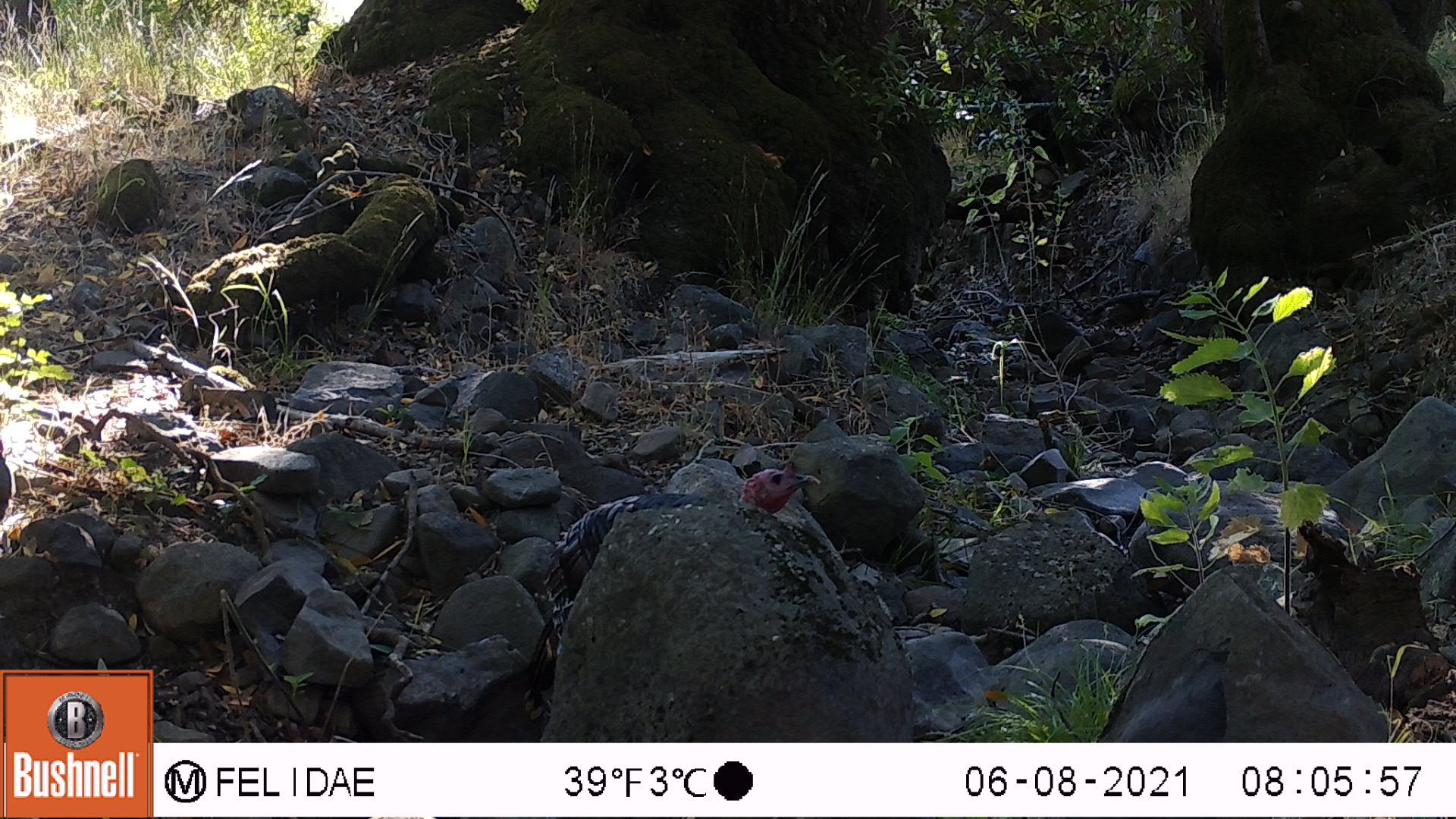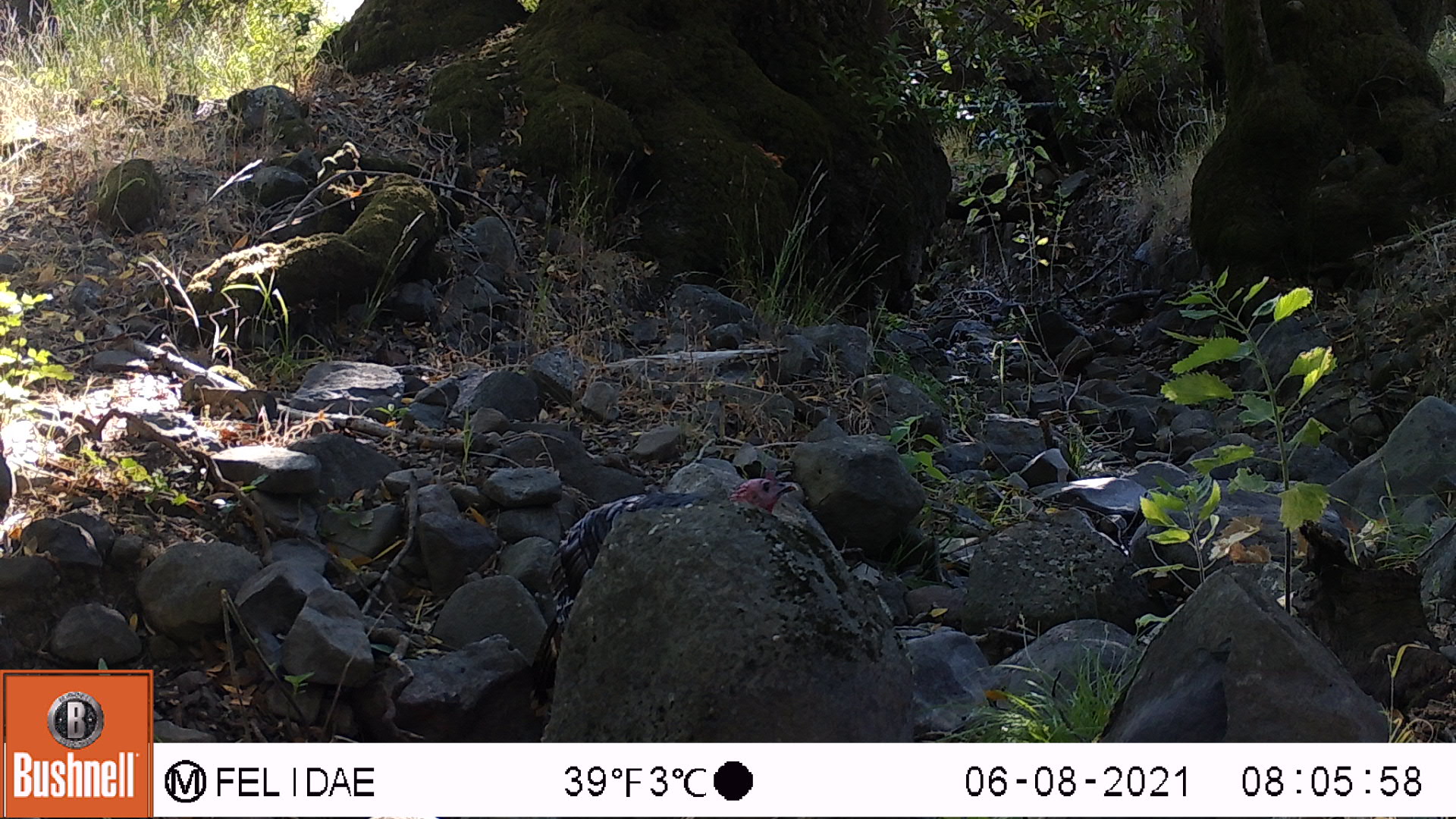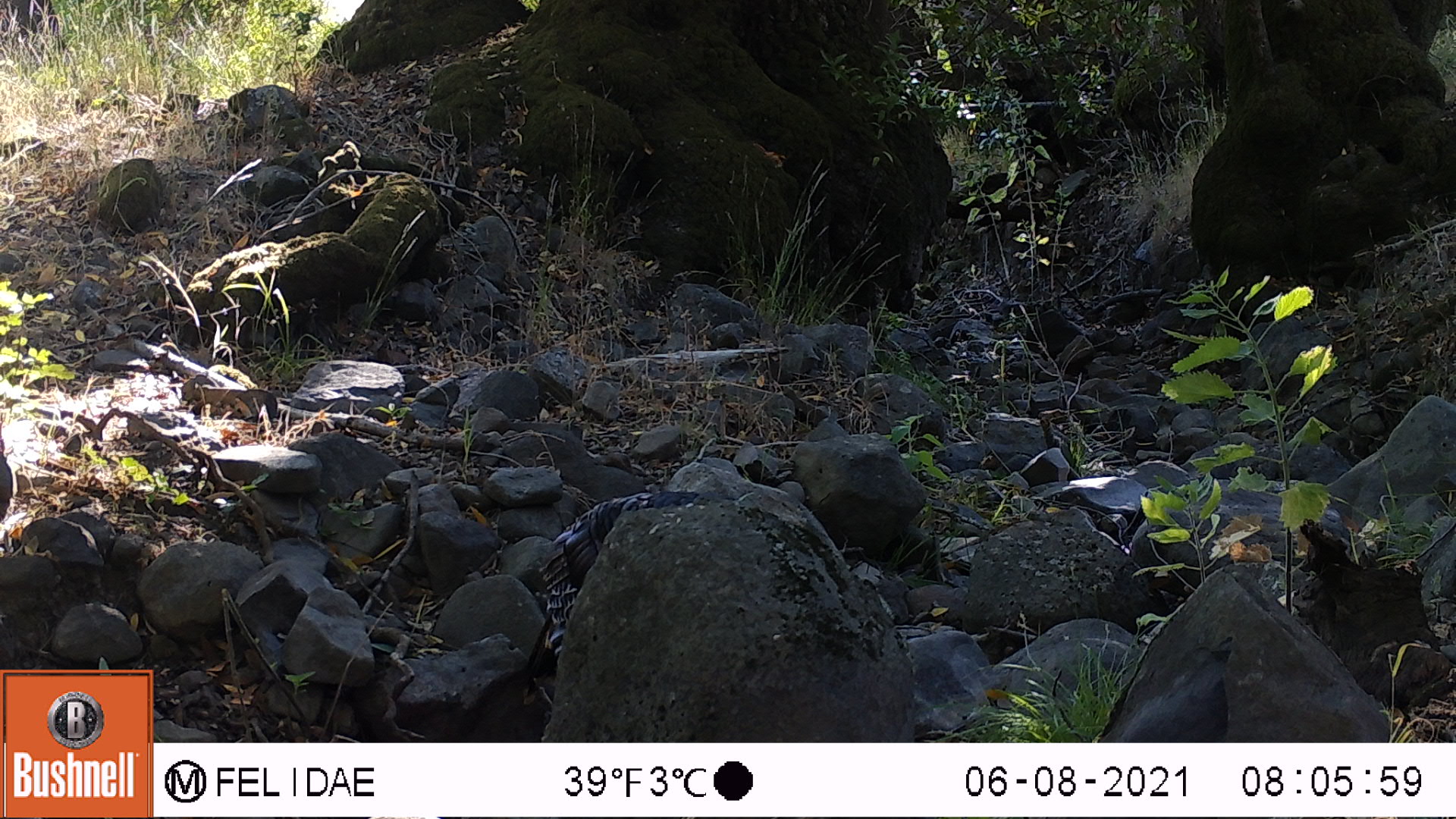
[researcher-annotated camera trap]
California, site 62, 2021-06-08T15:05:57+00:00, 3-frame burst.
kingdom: Animalia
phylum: Chordata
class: Aves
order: Galliformes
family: Phasianidae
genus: Meleagris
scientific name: Meleagris gallopavo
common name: turkey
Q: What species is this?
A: Turkey (Meleagris gallopavo).